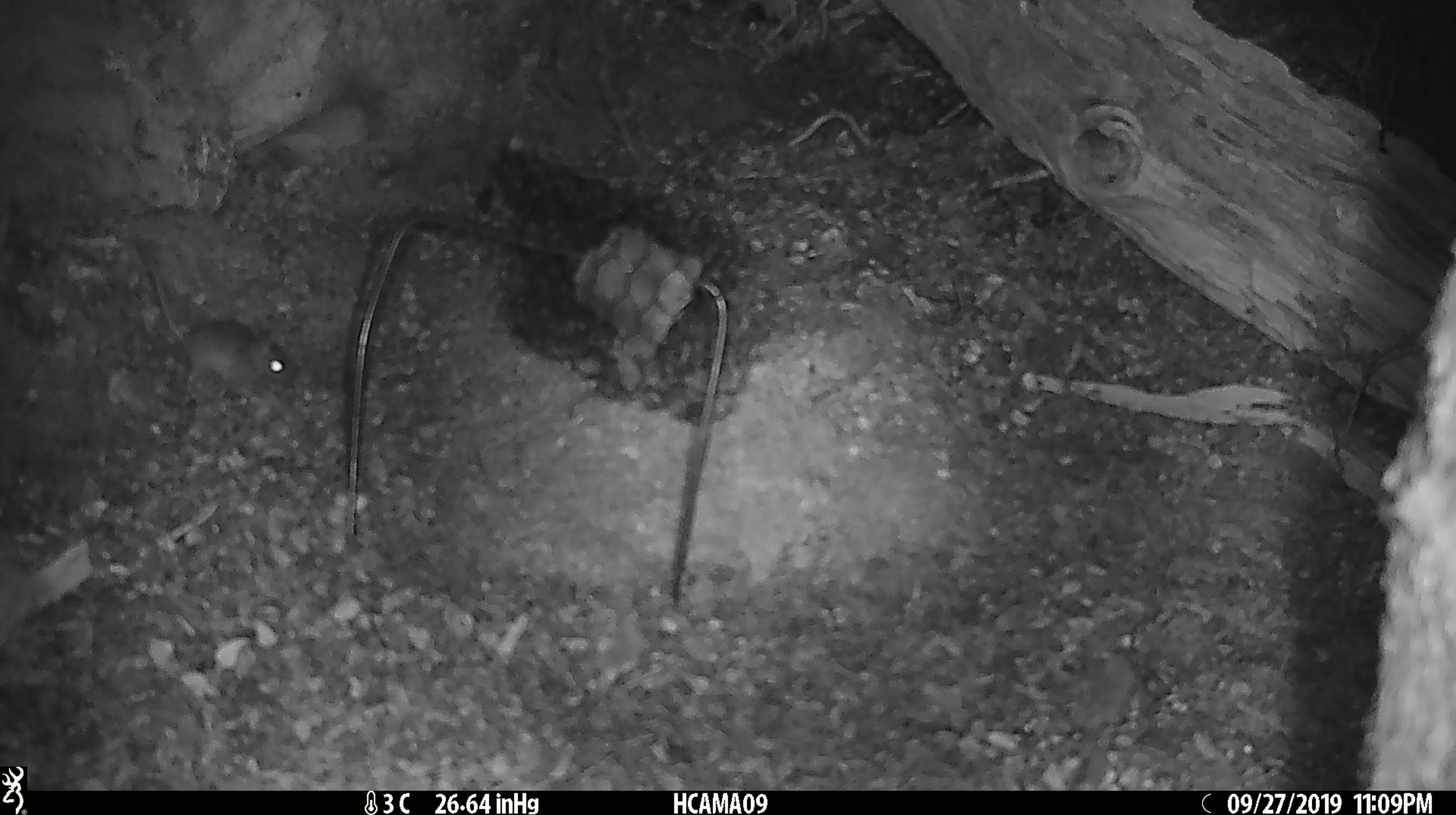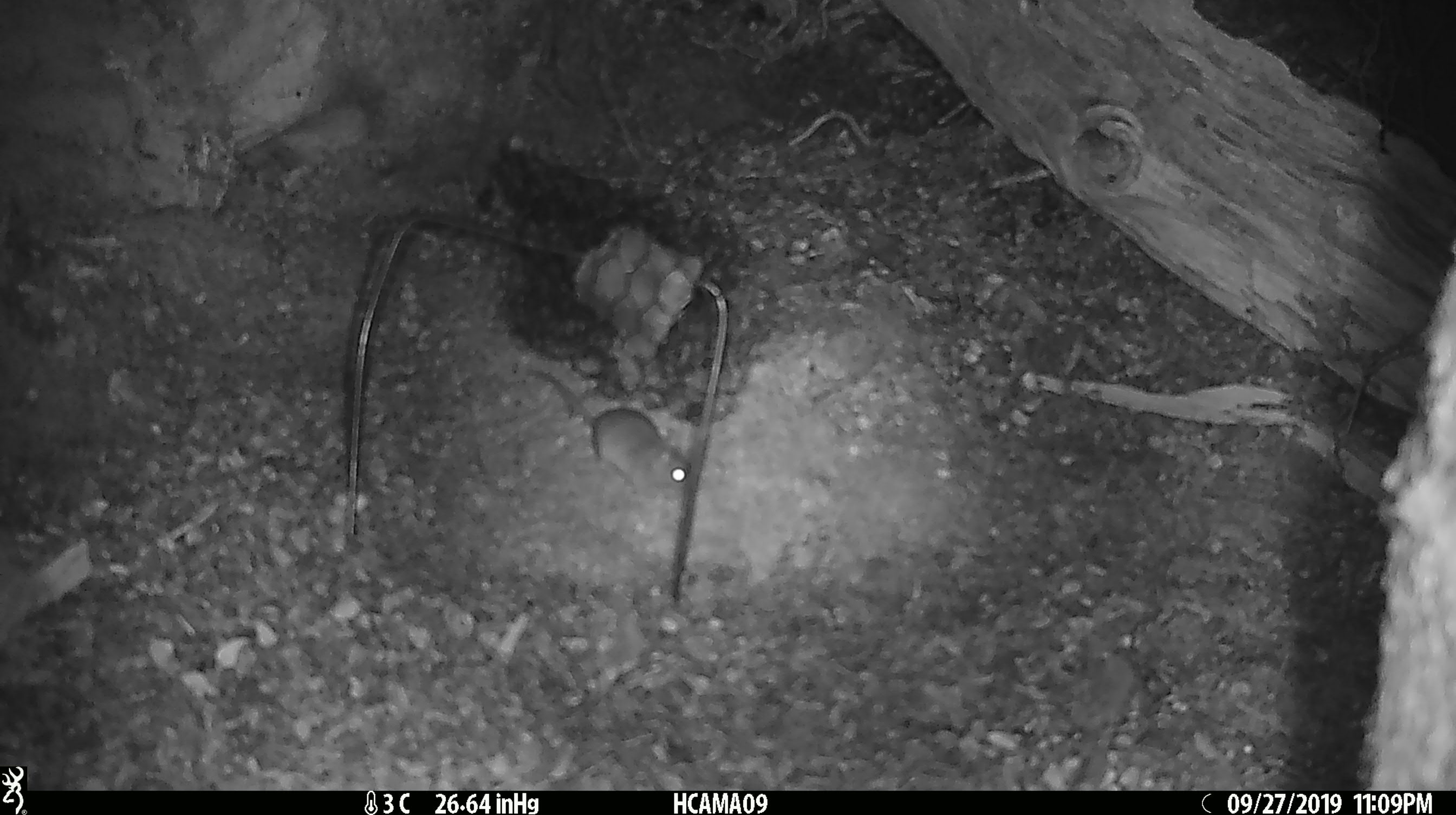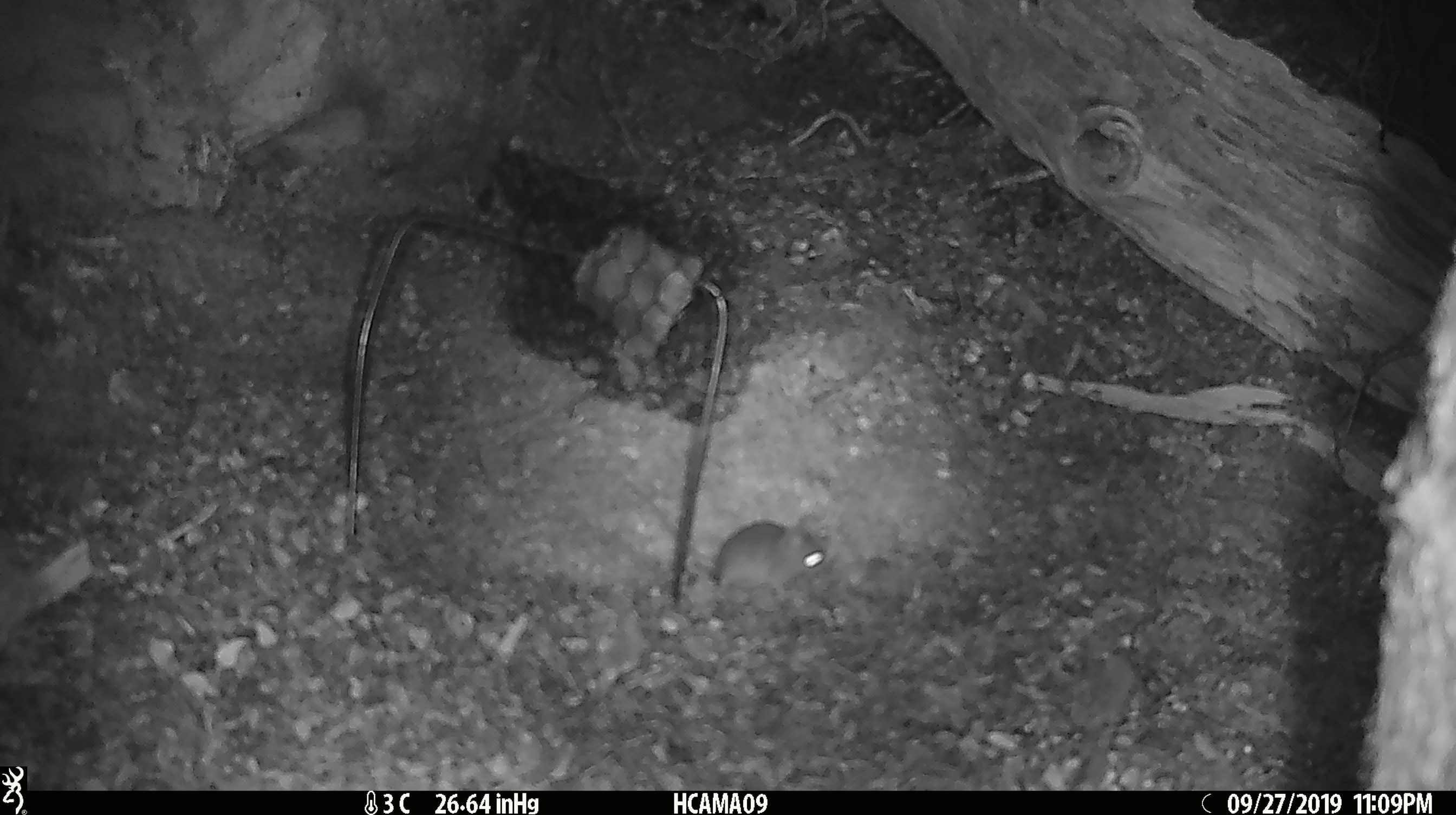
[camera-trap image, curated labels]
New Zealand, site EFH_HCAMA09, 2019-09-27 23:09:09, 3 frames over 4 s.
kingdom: Animalia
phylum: Chordata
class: Mammalia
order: Rodentia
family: Muridae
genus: Mus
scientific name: Mus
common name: mouse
Mouse (Mus).